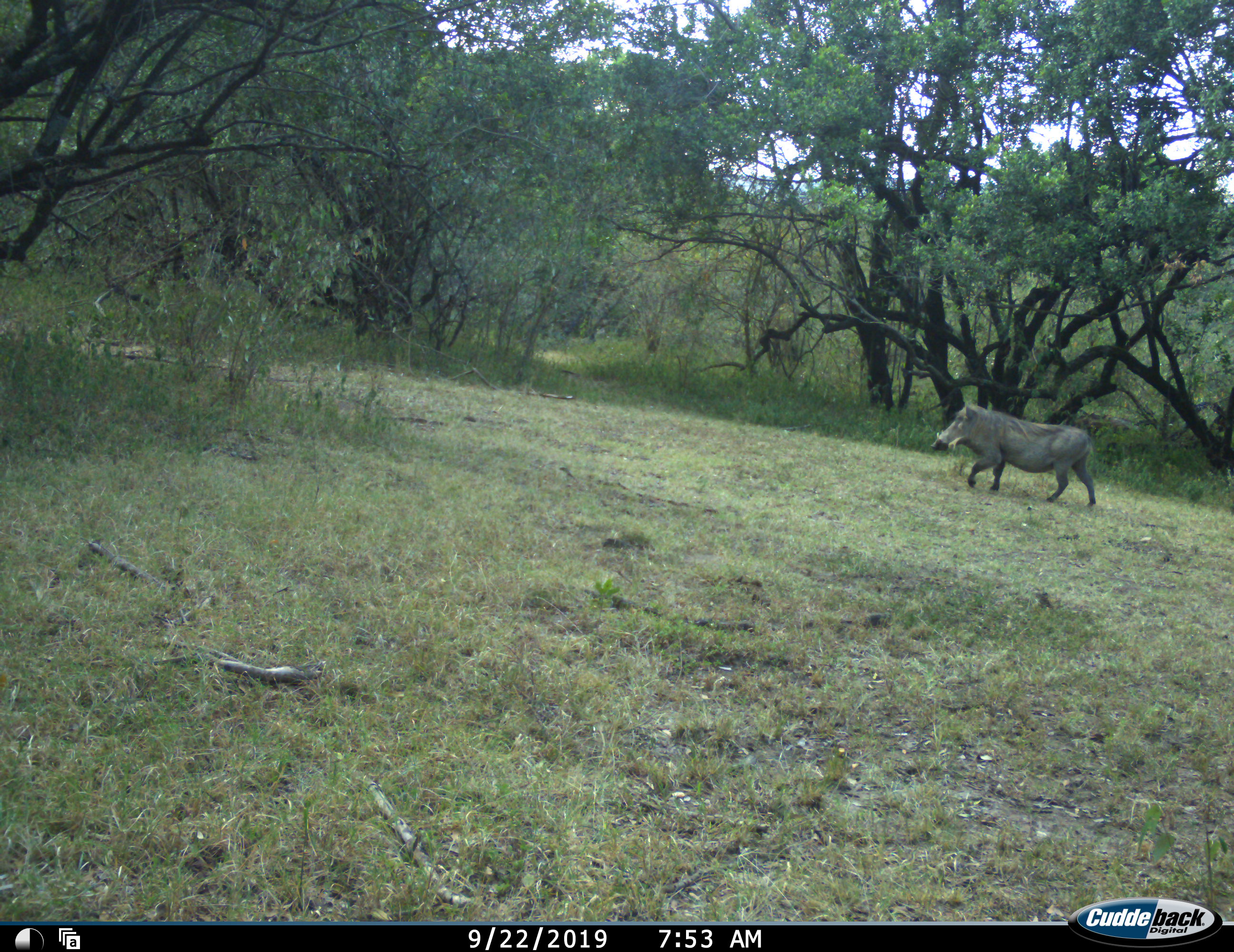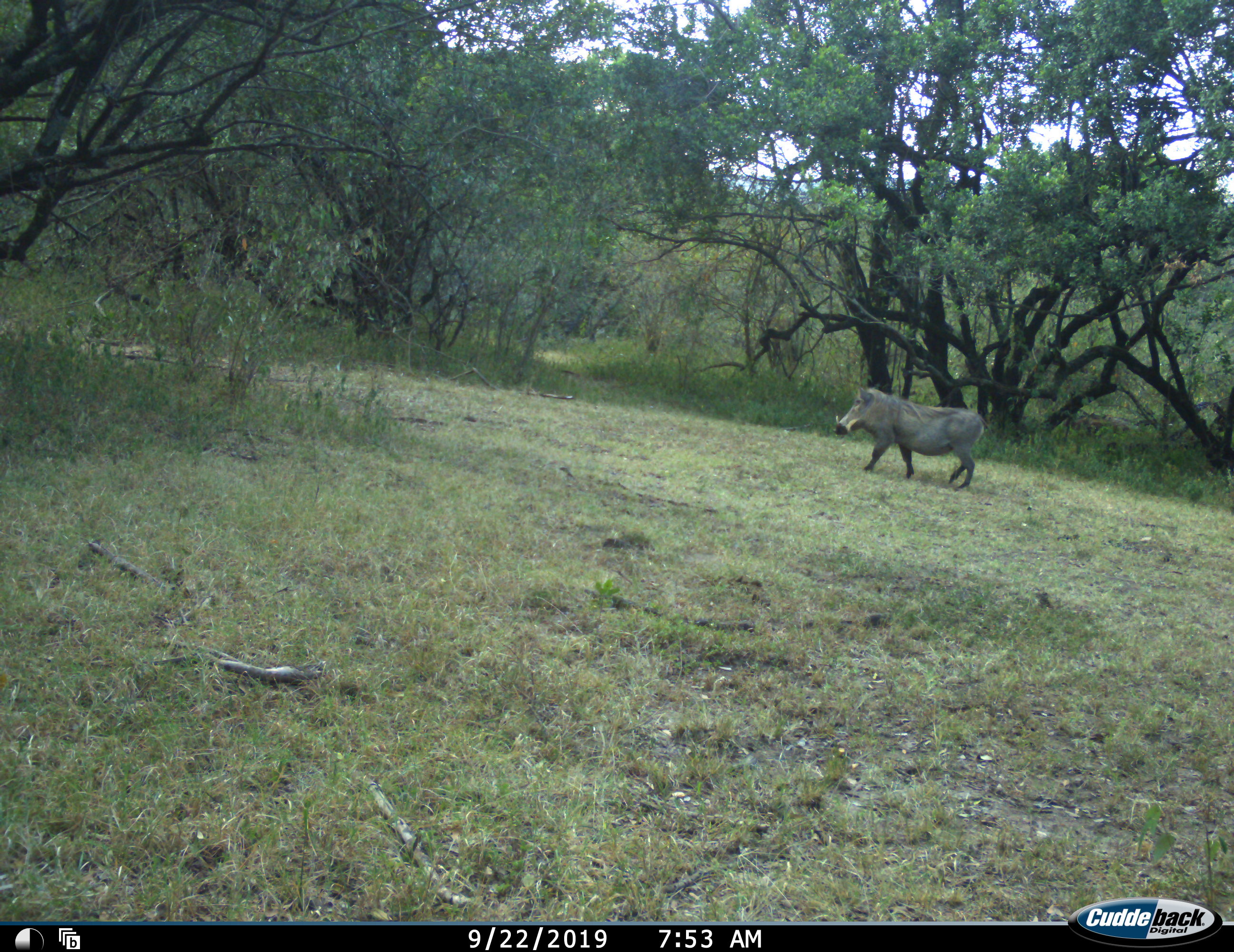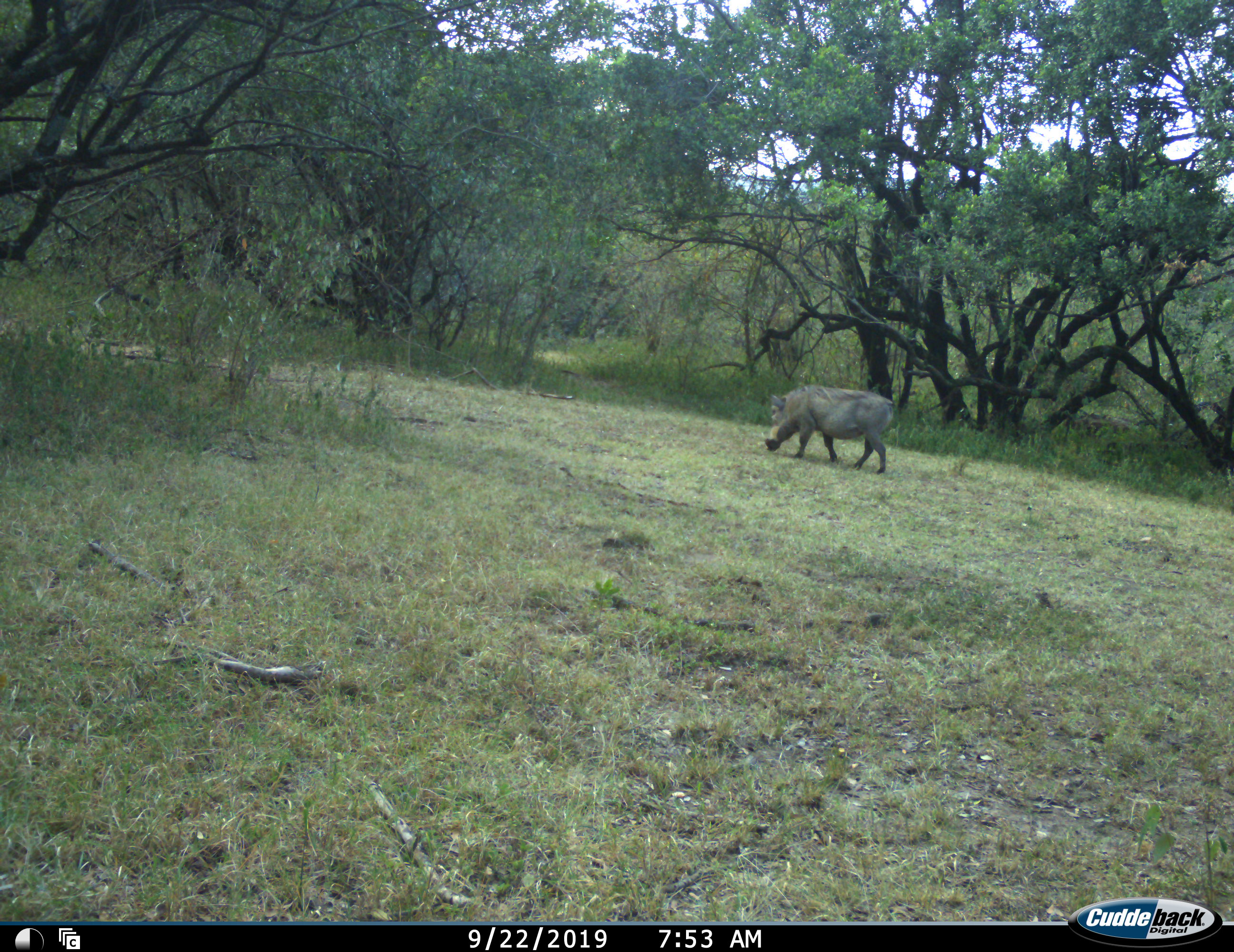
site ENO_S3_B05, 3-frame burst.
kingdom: Animalia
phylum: Chordata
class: Mammalia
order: Artiodactyla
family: Suidae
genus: Phacochoerus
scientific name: Phacochoerus africanus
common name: warthog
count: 1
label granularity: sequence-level